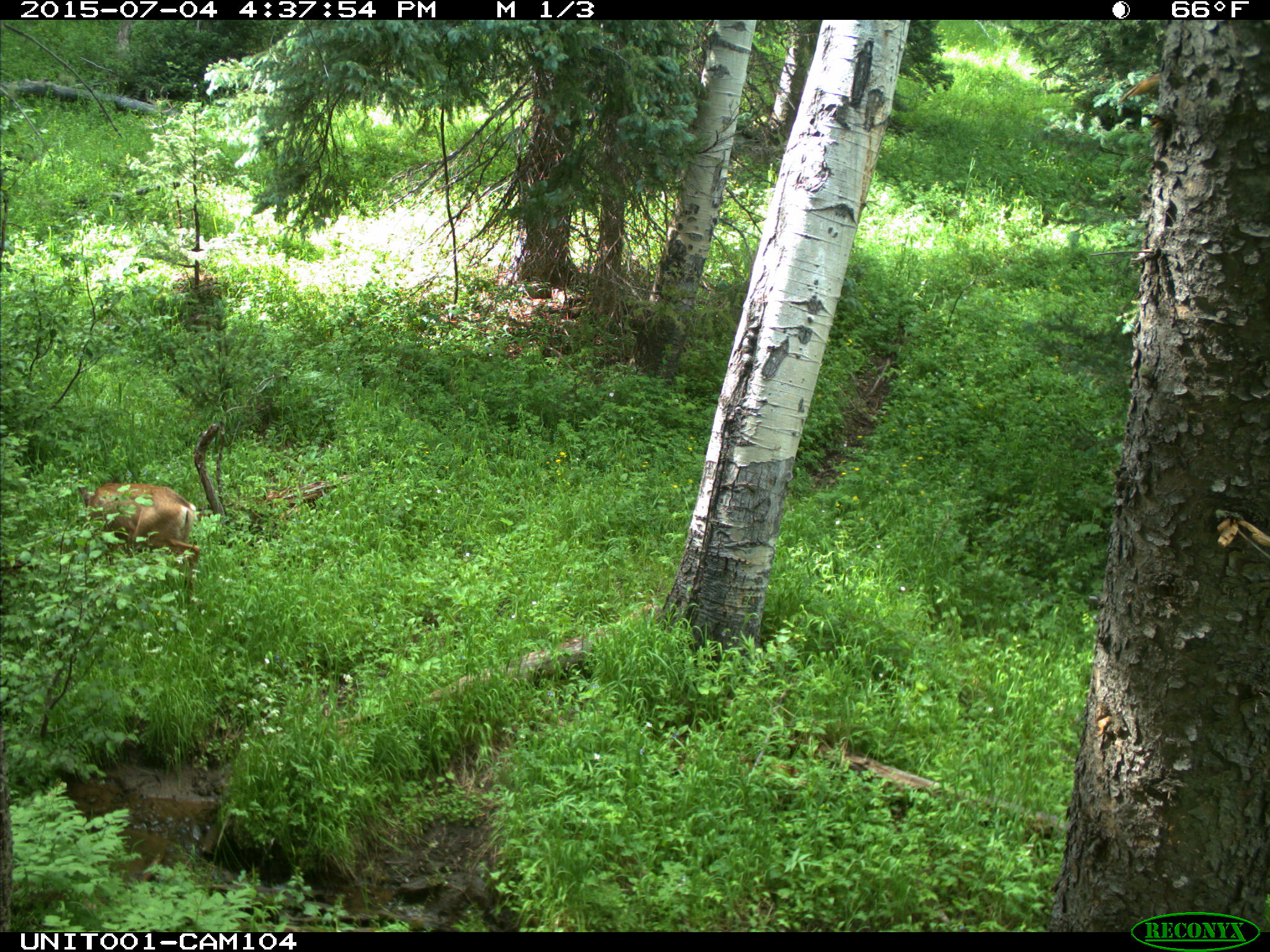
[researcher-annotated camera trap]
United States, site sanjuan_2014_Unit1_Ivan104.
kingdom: Animalia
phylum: Chordata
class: Mammalia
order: Artiodactyla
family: Cervidae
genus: Odocoileus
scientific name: Odocoileus hemionus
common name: mule deer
Odocoileus hemionus (mule deer).